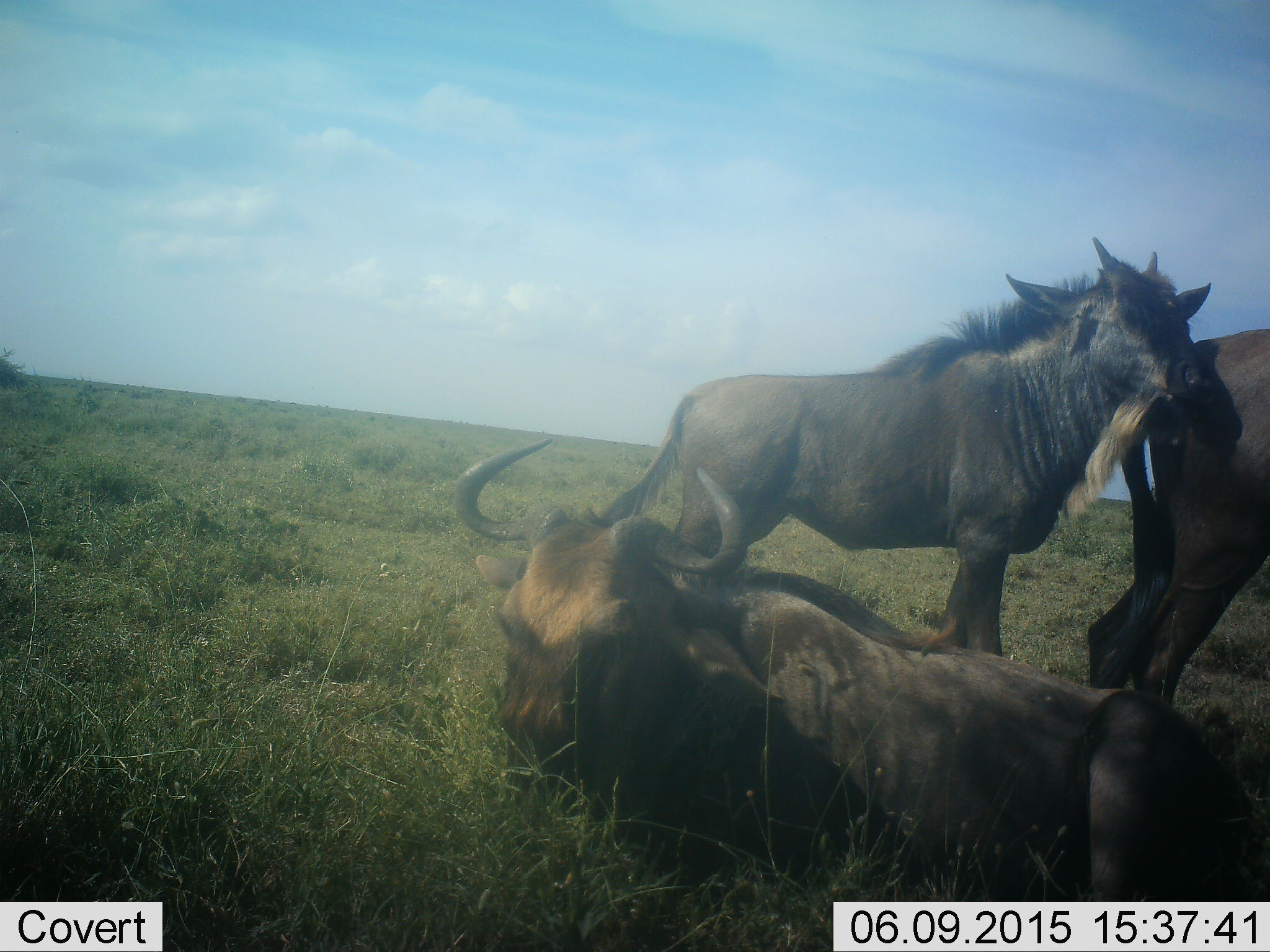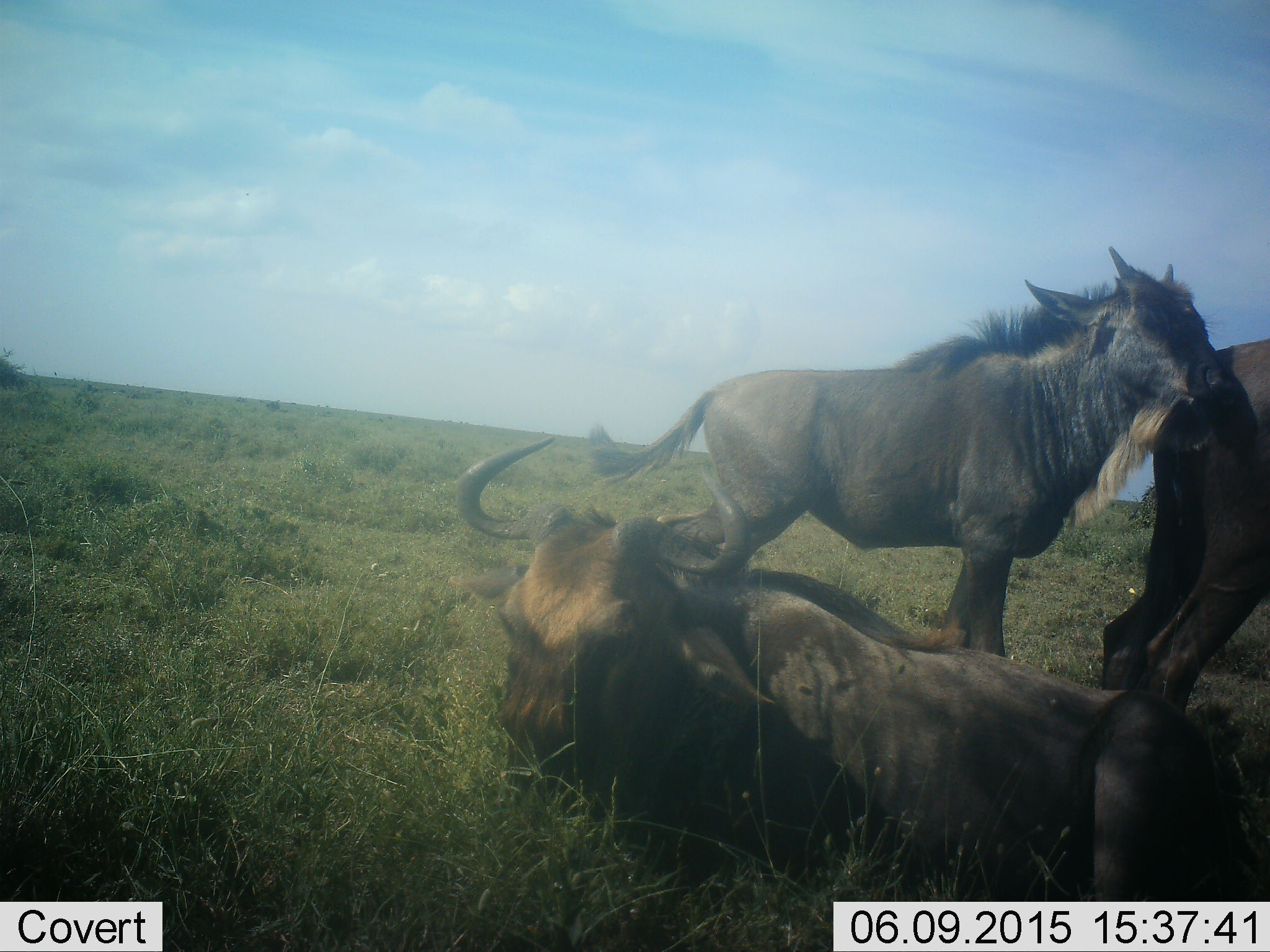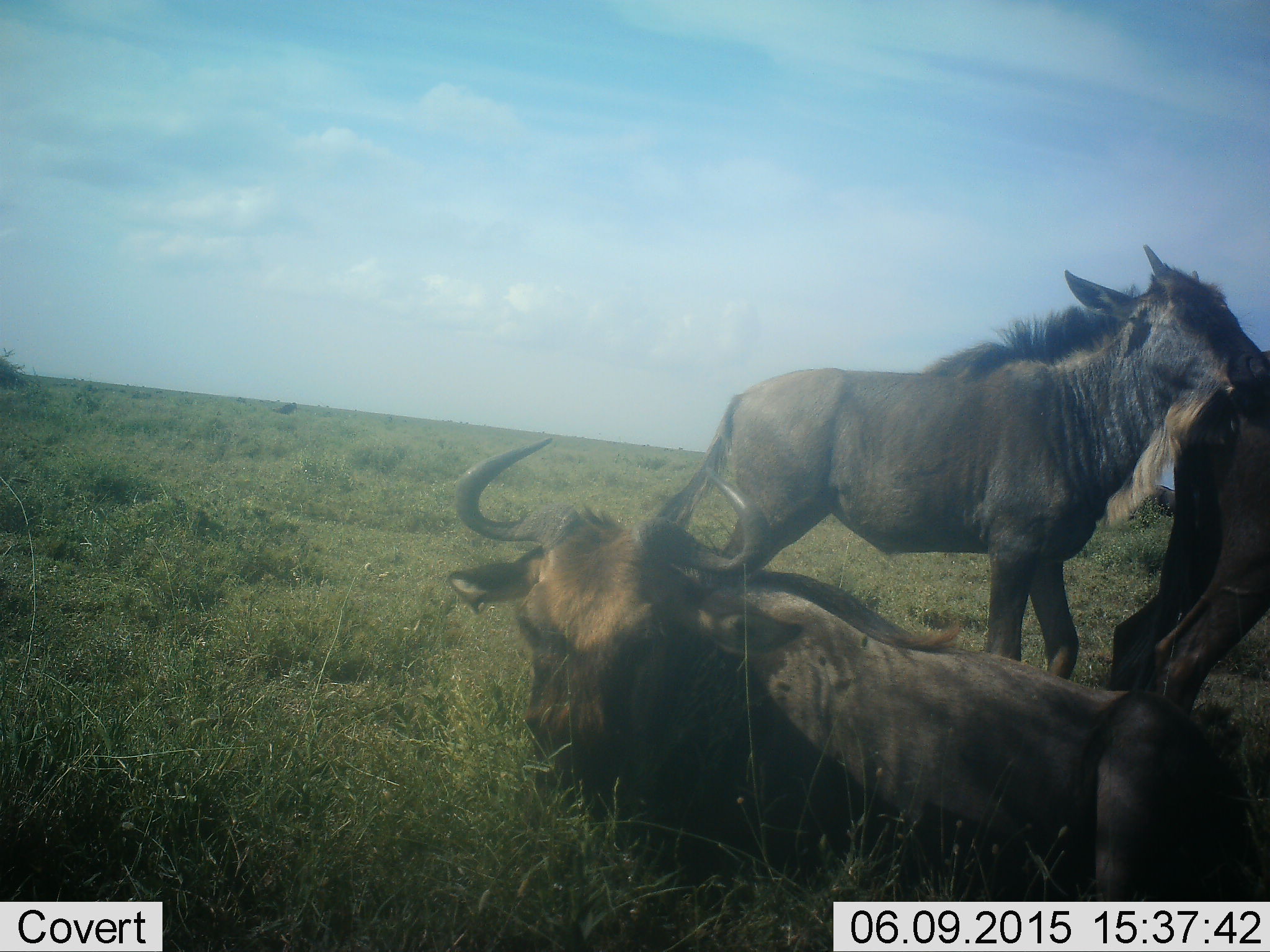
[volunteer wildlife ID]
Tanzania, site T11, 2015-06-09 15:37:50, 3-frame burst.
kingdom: Animalia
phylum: Chordata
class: Mammalia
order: Artiodactyla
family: Bovidae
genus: Connochaetes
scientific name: Connochaetes taurinus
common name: blue wildebeest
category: wildebeest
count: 3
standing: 90%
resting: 100%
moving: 10%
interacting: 70%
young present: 30%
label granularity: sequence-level